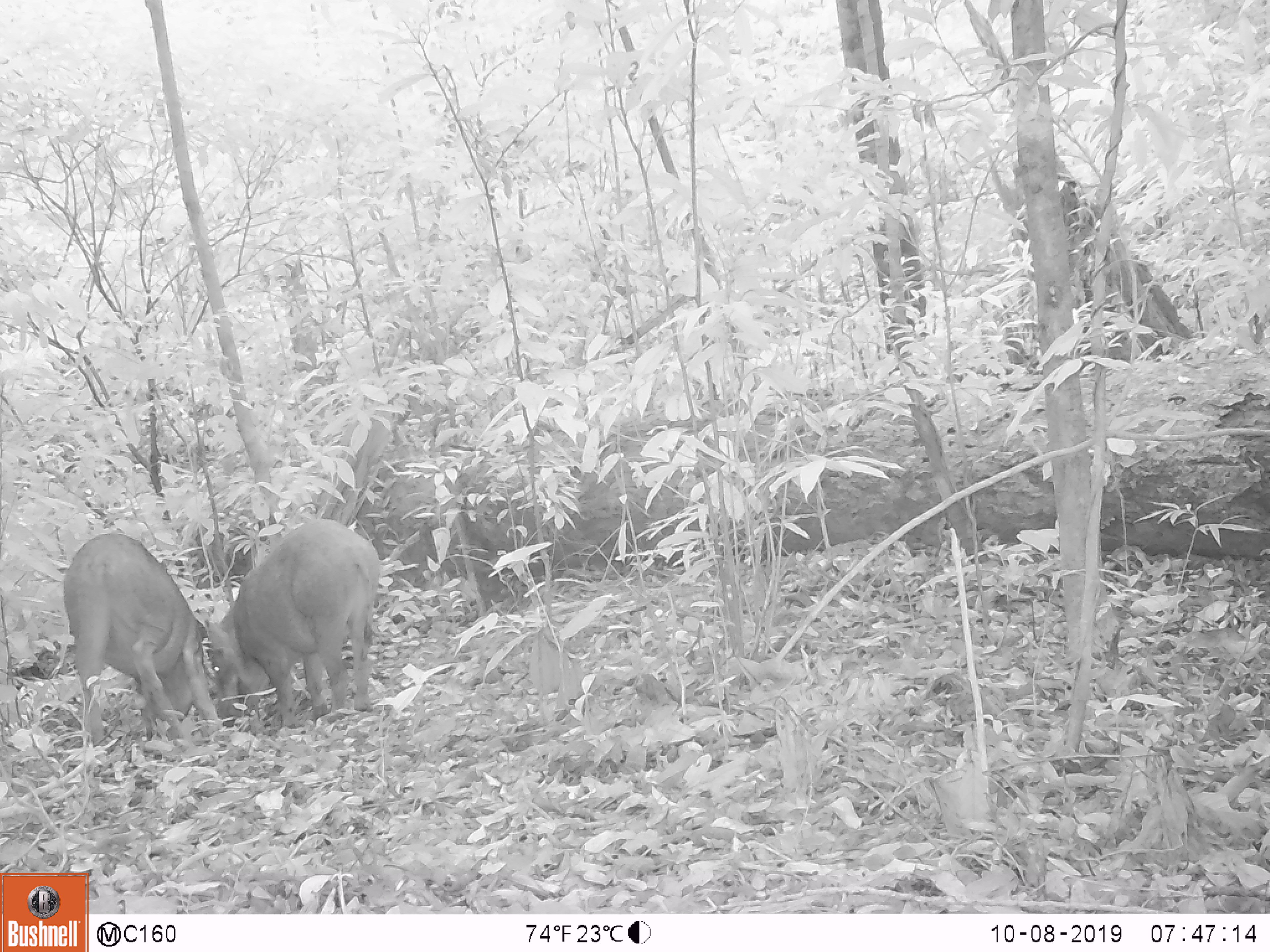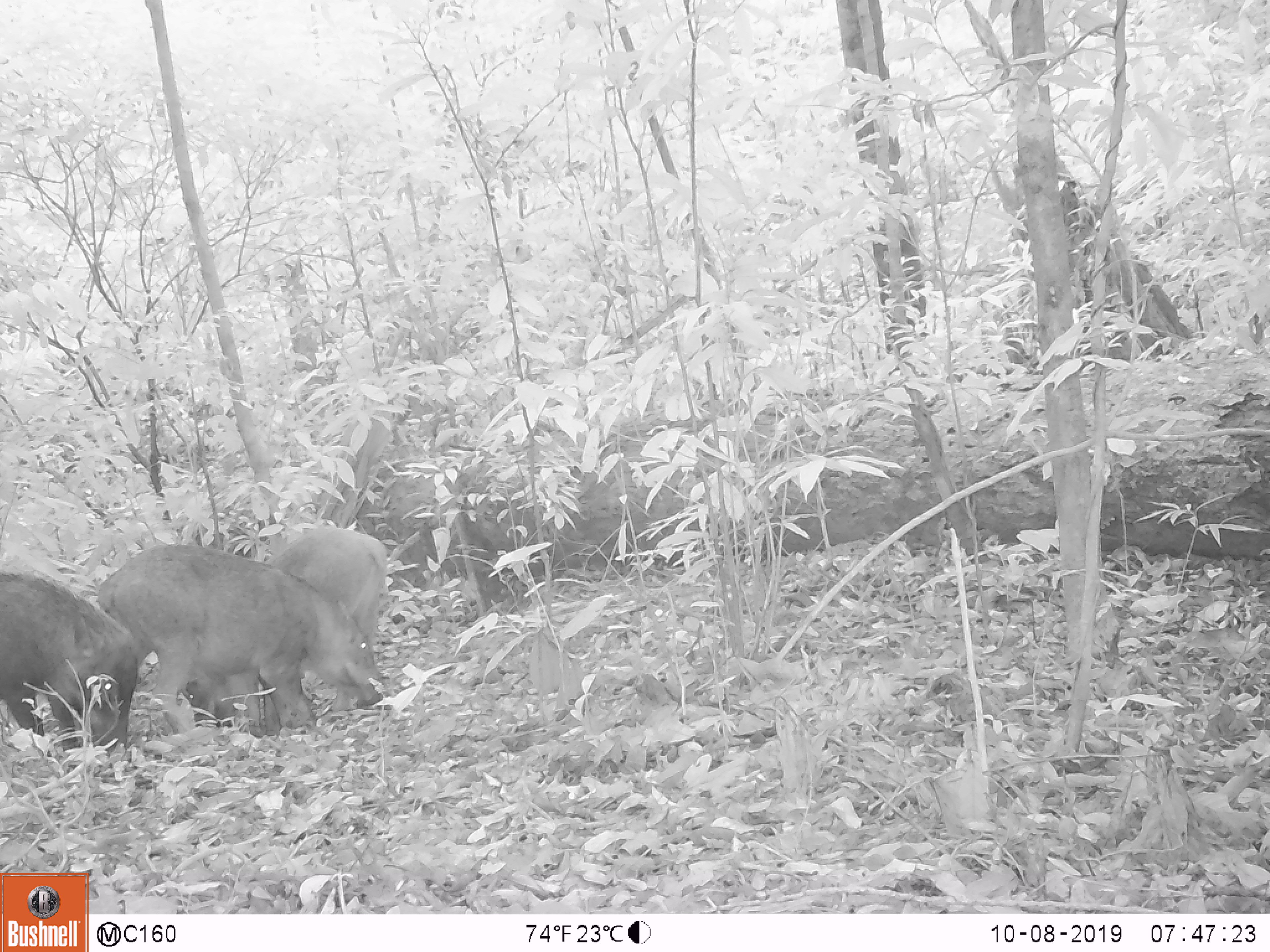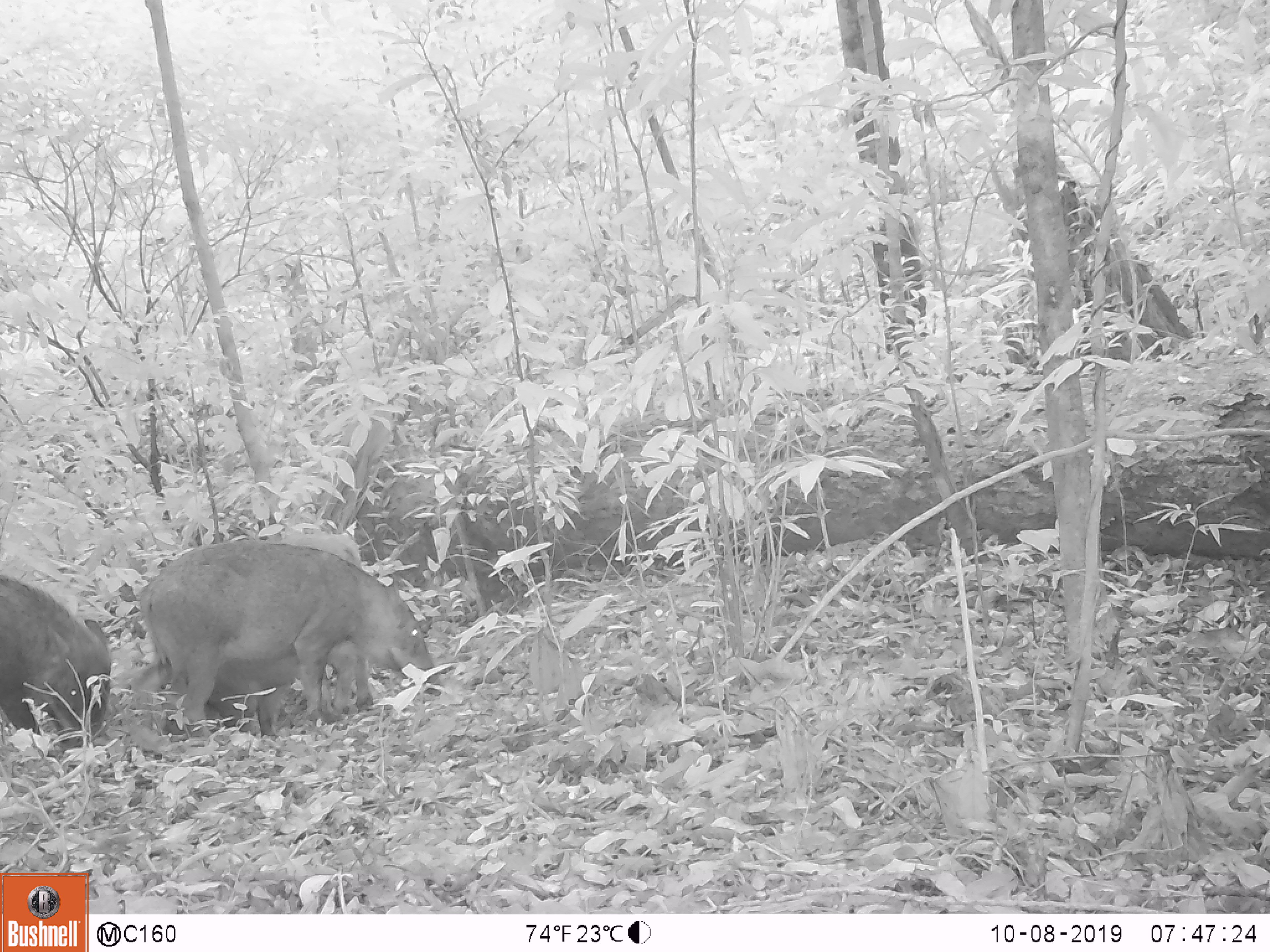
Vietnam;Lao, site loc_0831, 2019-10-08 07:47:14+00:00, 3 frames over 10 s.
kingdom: Animalia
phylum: Chordata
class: Mammalia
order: Artiodactyla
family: Suidae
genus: Sus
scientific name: Sus scrofa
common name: eurasian wild pig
Eurasian wild pig (Sus scrofa). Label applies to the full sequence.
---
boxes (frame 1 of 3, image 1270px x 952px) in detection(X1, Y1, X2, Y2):
eurasian wild pig: detection(204, 519, 381, 720); detection(62, 531, 226, 747)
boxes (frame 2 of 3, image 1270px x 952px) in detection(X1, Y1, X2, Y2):
eurasian wild pig: detection(95, 543, 390, 754); detection(175, 526, 391, 736); detection(0, 570, 139, 755)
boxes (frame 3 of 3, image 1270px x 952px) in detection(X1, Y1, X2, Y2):
eurasian wild pig: detection(136, 539, 443, 742); detection(240, 533, 362, 740); detection(0, 569, 111, 750)